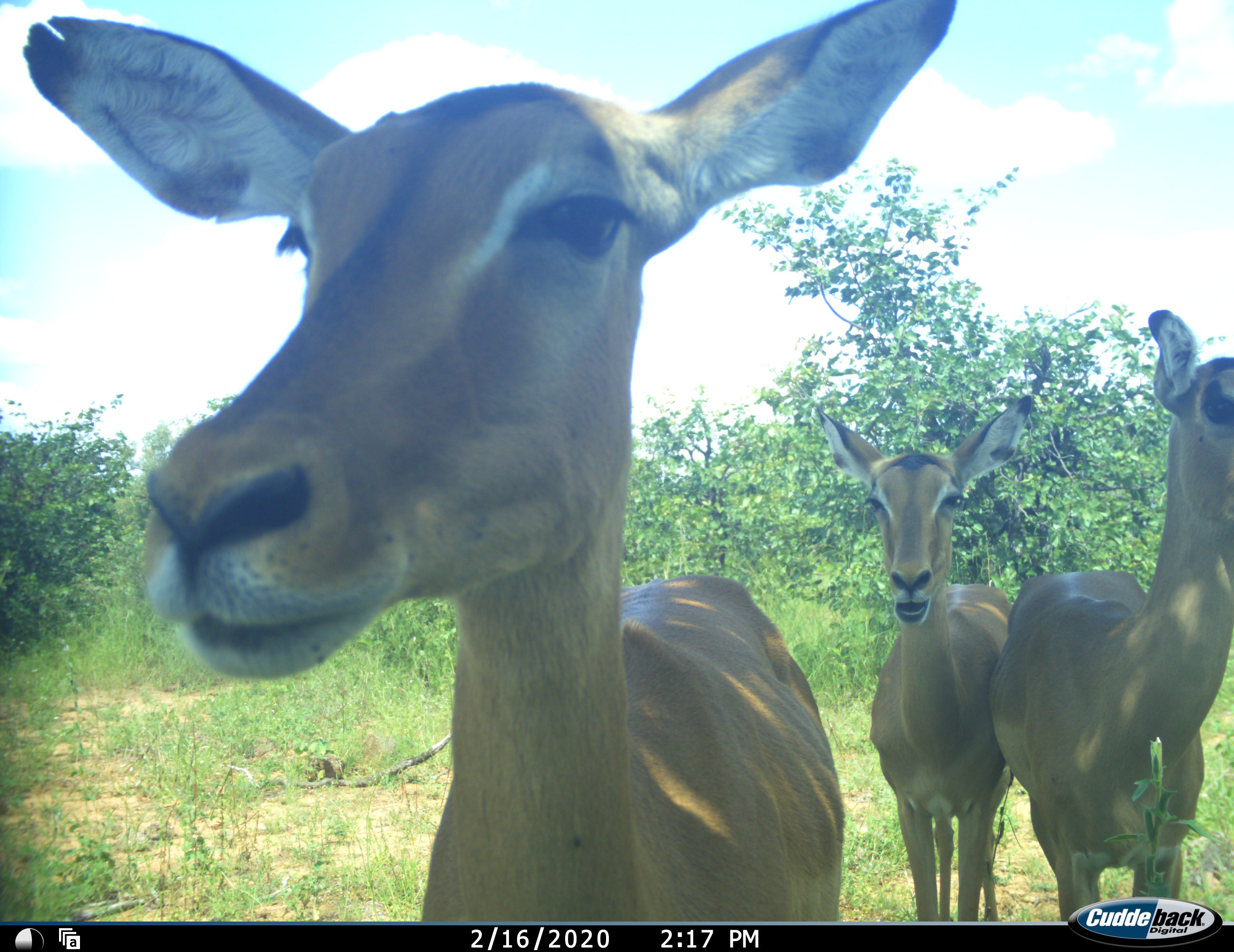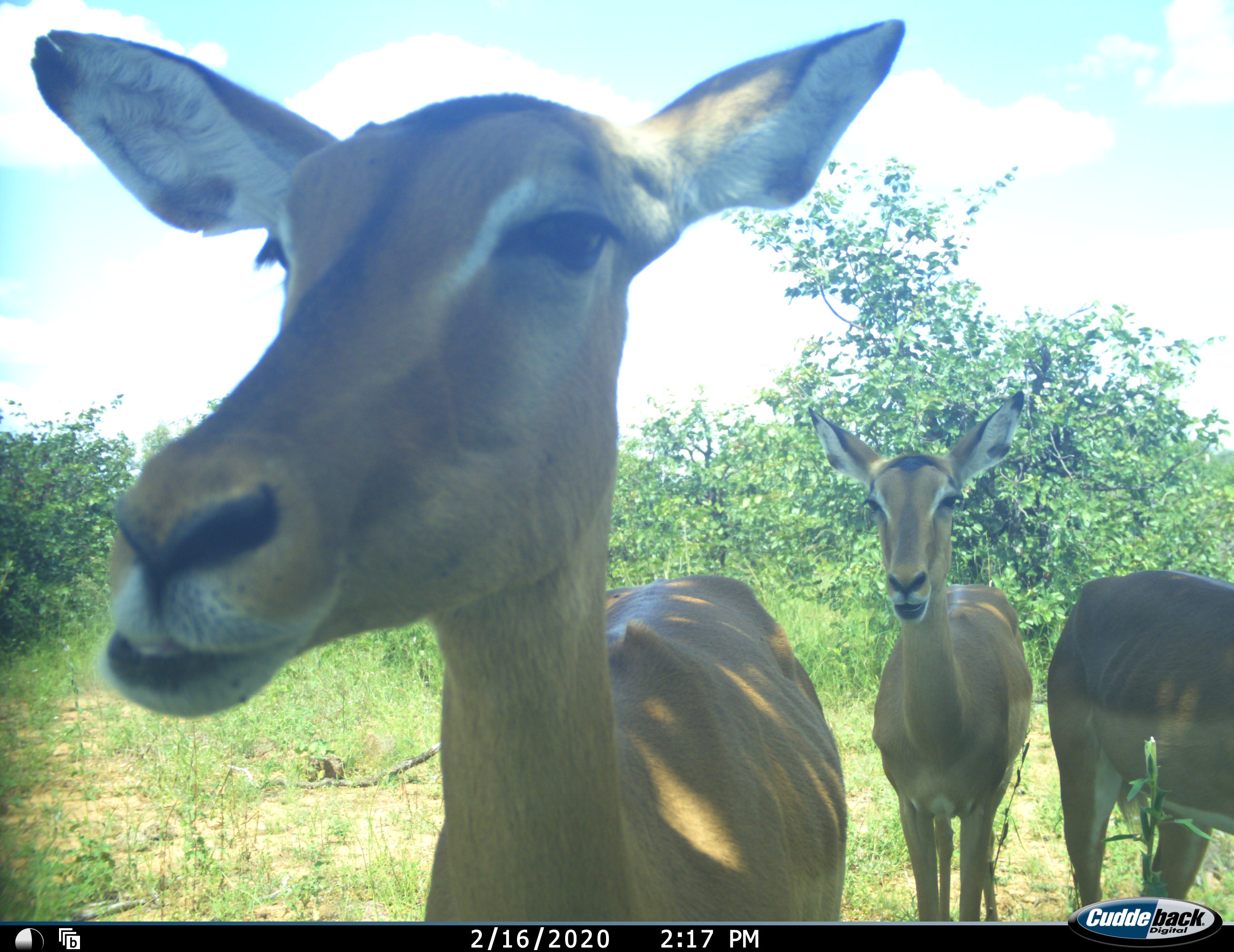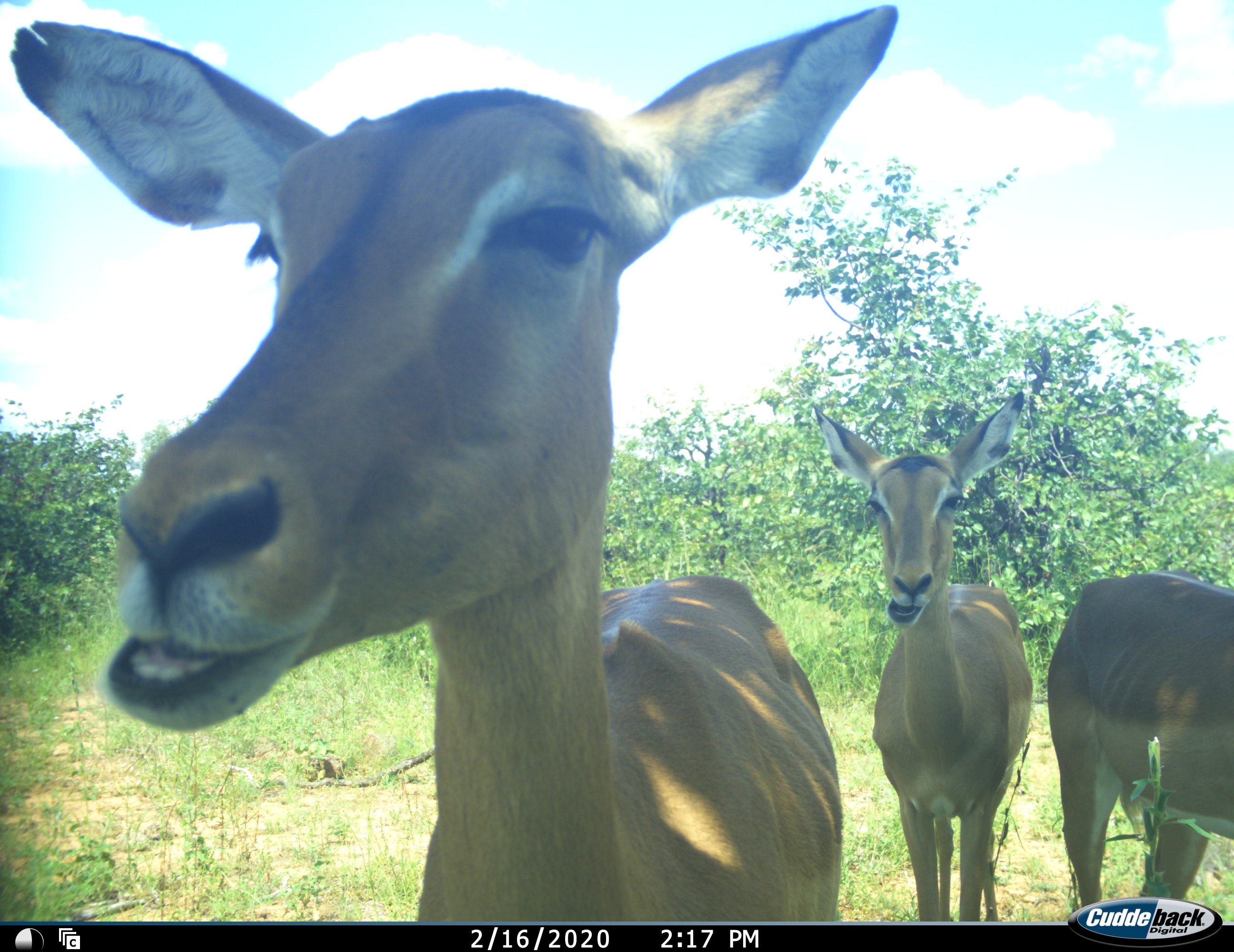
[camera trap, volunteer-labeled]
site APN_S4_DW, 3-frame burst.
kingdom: Animalia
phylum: Chordata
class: Mammalia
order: Artiodactyla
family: Bovidae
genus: Aepyceros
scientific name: Aepyceros melampus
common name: impala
Impala (Aepyceros melampus), count 3. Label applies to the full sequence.